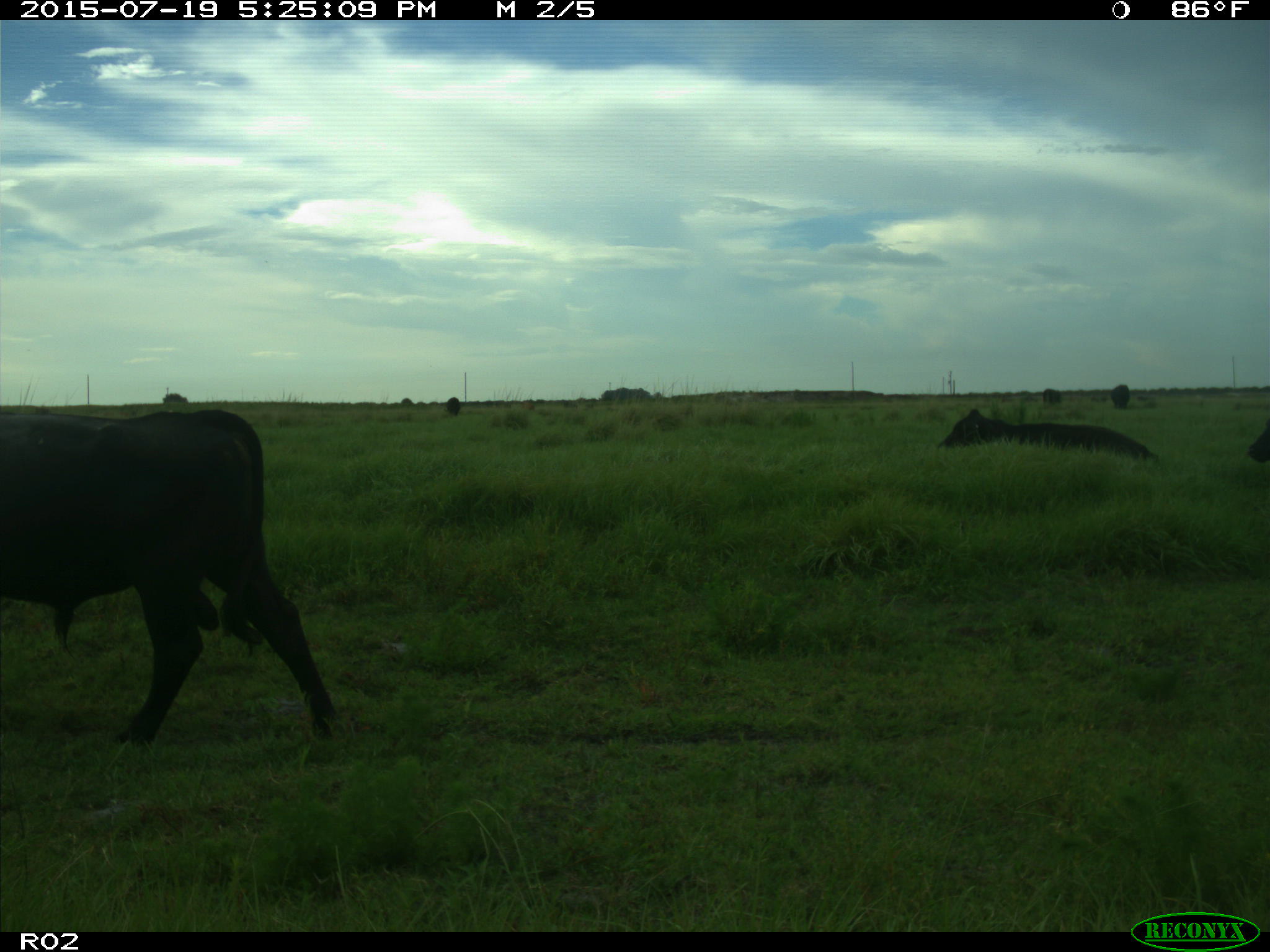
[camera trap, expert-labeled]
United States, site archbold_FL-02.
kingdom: Animalia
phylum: Chordata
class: Mammalia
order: Artiodactyla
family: Bovidae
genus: Bos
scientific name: Bos taurus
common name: domestic cow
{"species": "Bos taurus (domestic cow)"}